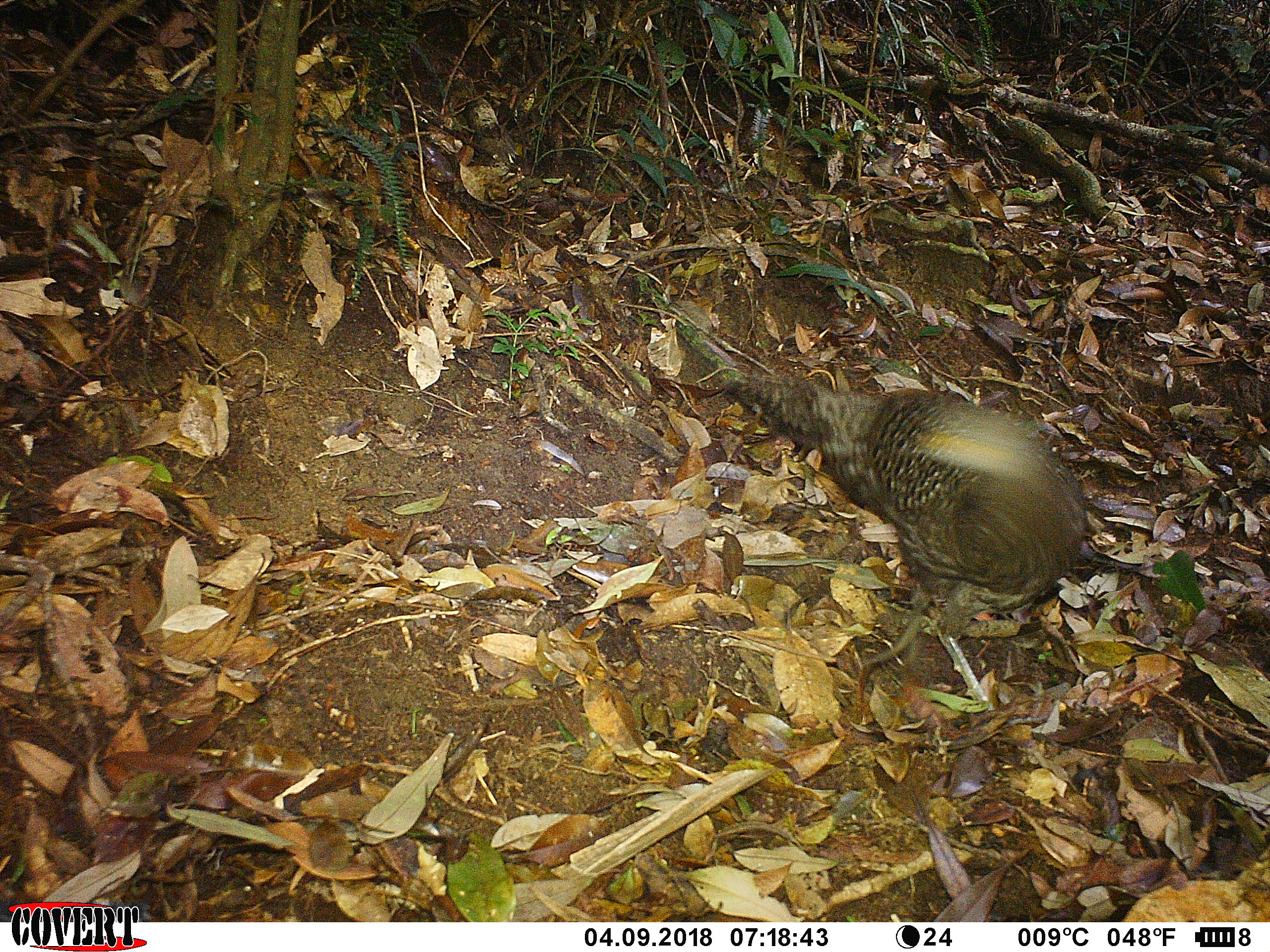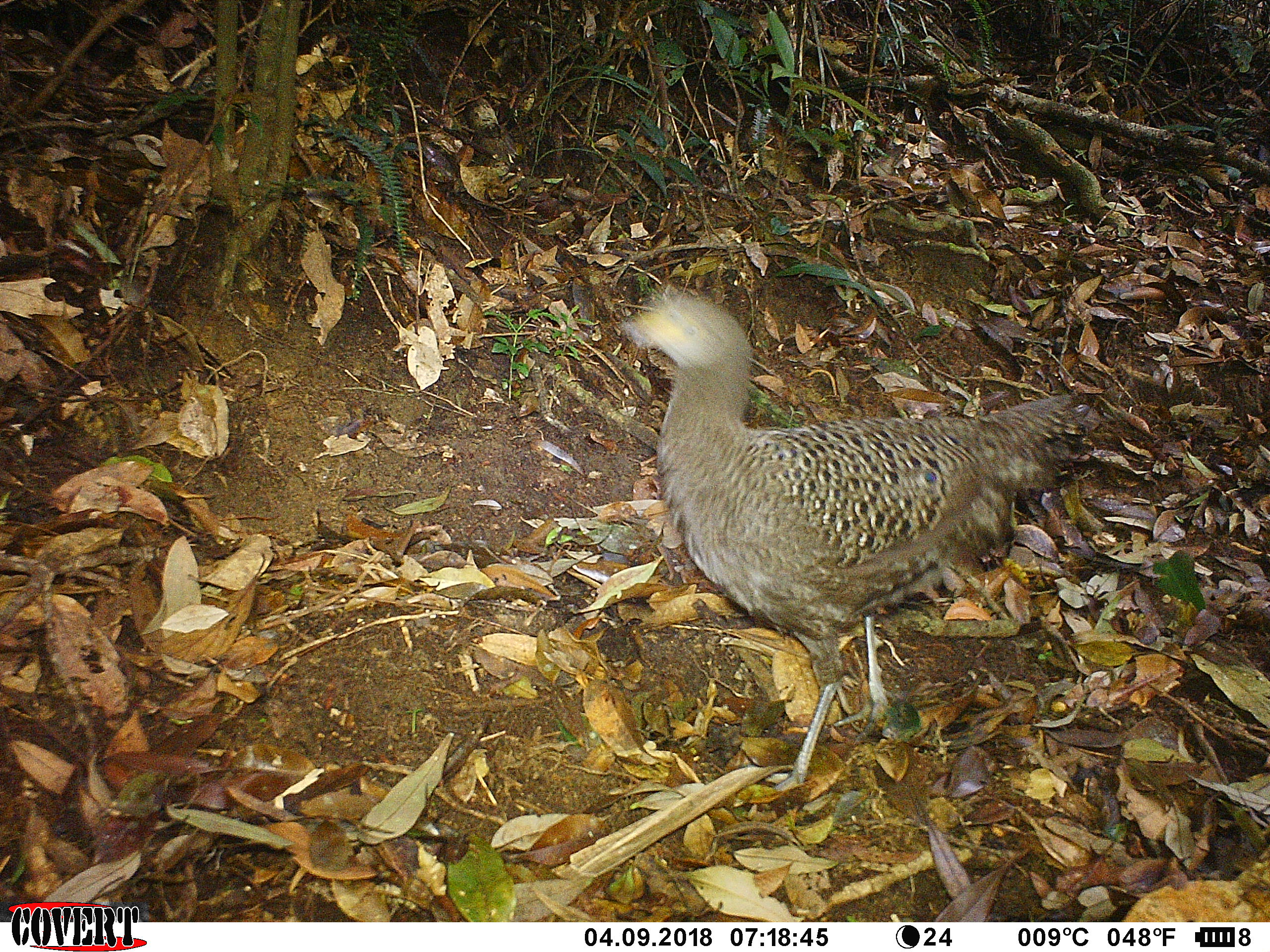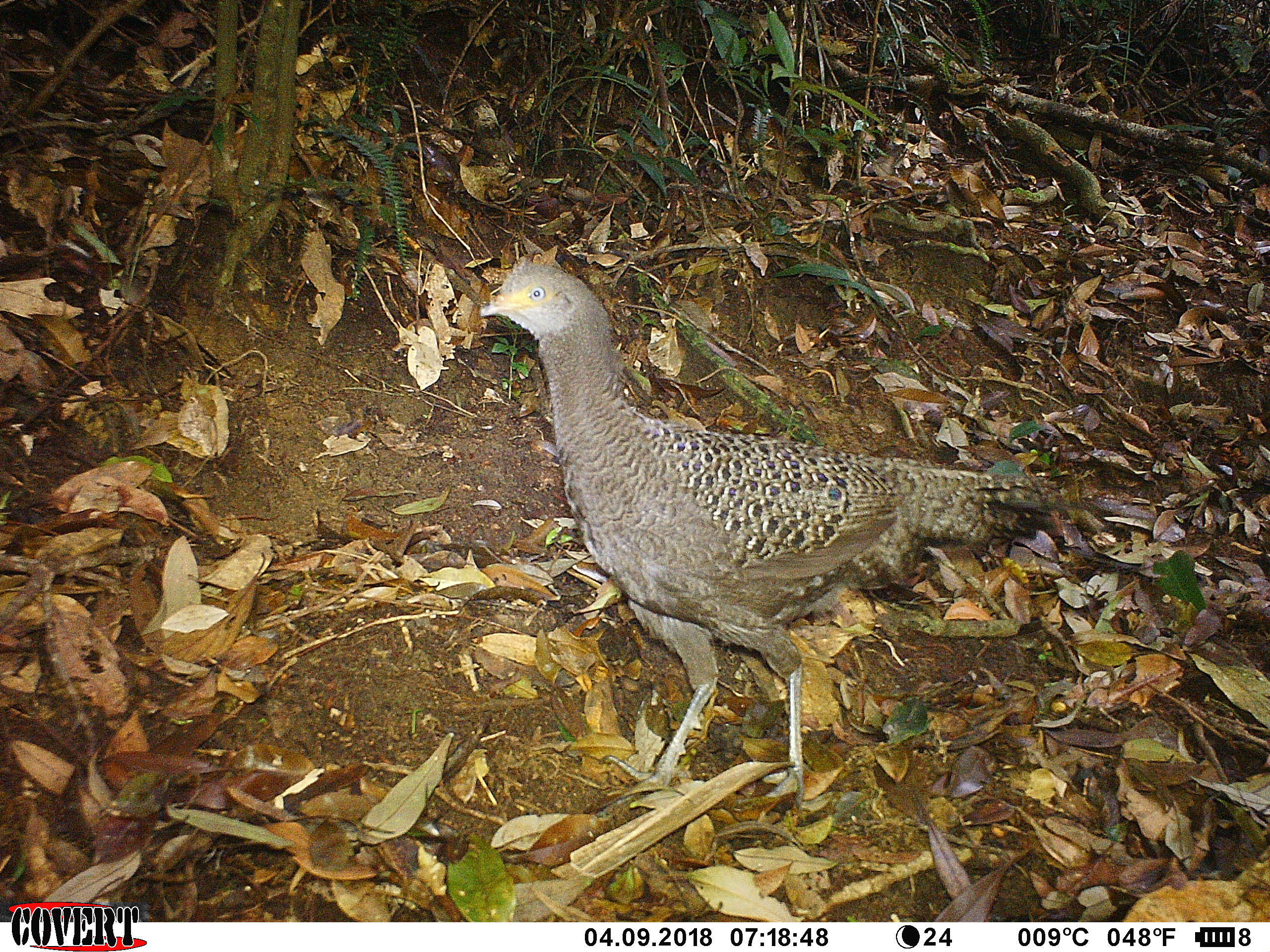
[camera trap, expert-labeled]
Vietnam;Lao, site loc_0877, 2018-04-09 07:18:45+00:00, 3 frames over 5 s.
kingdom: Animalia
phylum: Chordata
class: Aves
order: Galliformes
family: Phasianidae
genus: Polyplectron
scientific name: Polyplectron bicalcaratum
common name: gray peacock-pheasant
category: grey peacock pheasant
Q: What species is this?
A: Grey peacock pheasant (gray peacock-pheasant) (Polyplectron bicalcaratum).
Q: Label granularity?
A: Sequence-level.